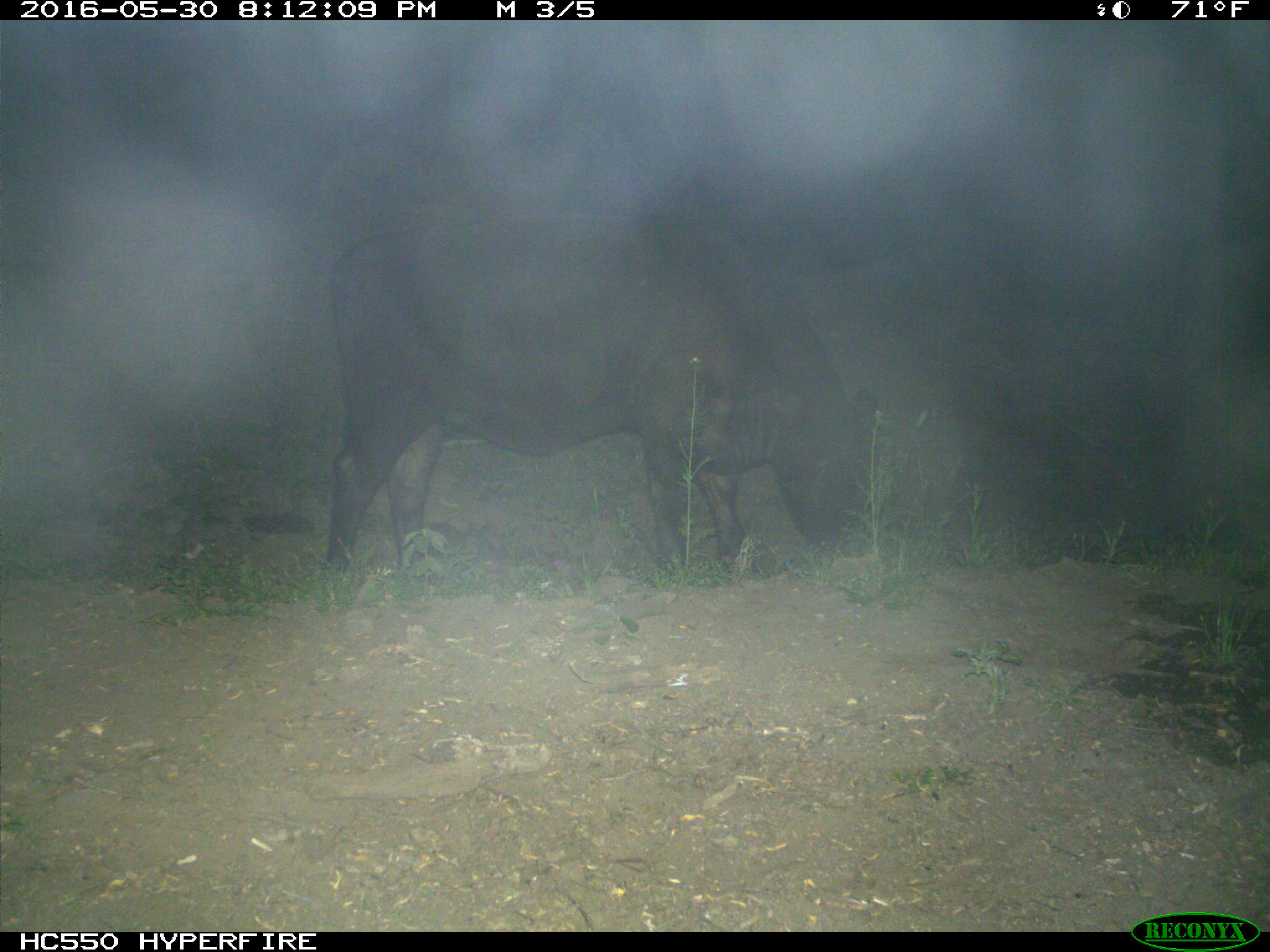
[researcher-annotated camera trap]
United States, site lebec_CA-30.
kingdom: Animalia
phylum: Chordata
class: Mammalia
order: Artiodactyla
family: Bovidae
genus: Bos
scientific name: Bos taurus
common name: domestic cow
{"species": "Bos taurus (domestic cow)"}